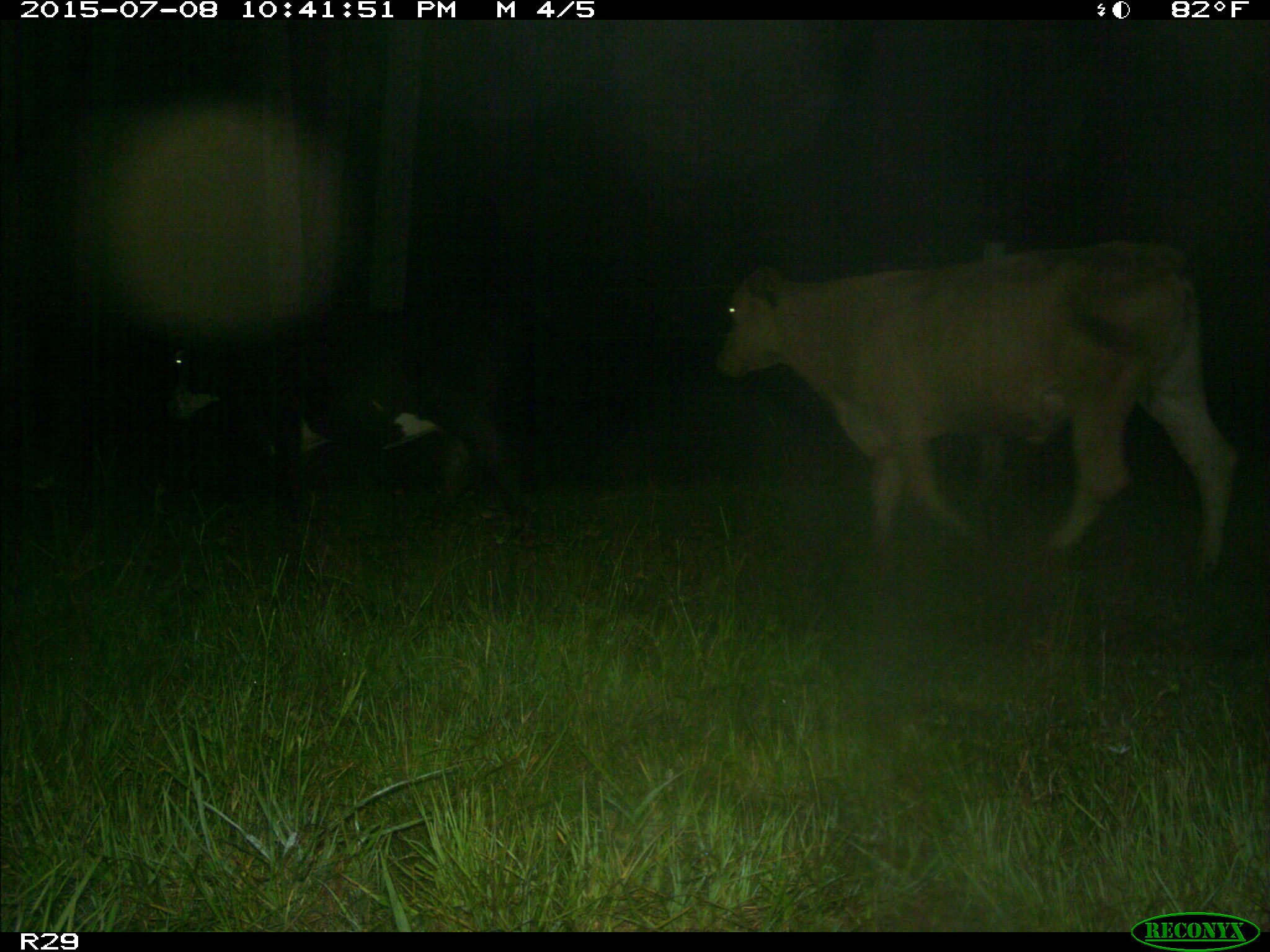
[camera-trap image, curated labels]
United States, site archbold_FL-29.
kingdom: Animalia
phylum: Chordata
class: Mammalia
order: Artiodactyla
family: Bovidae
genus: Bos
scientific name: Bos taurus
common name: domestic cow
Bos taurus (domestic cow).